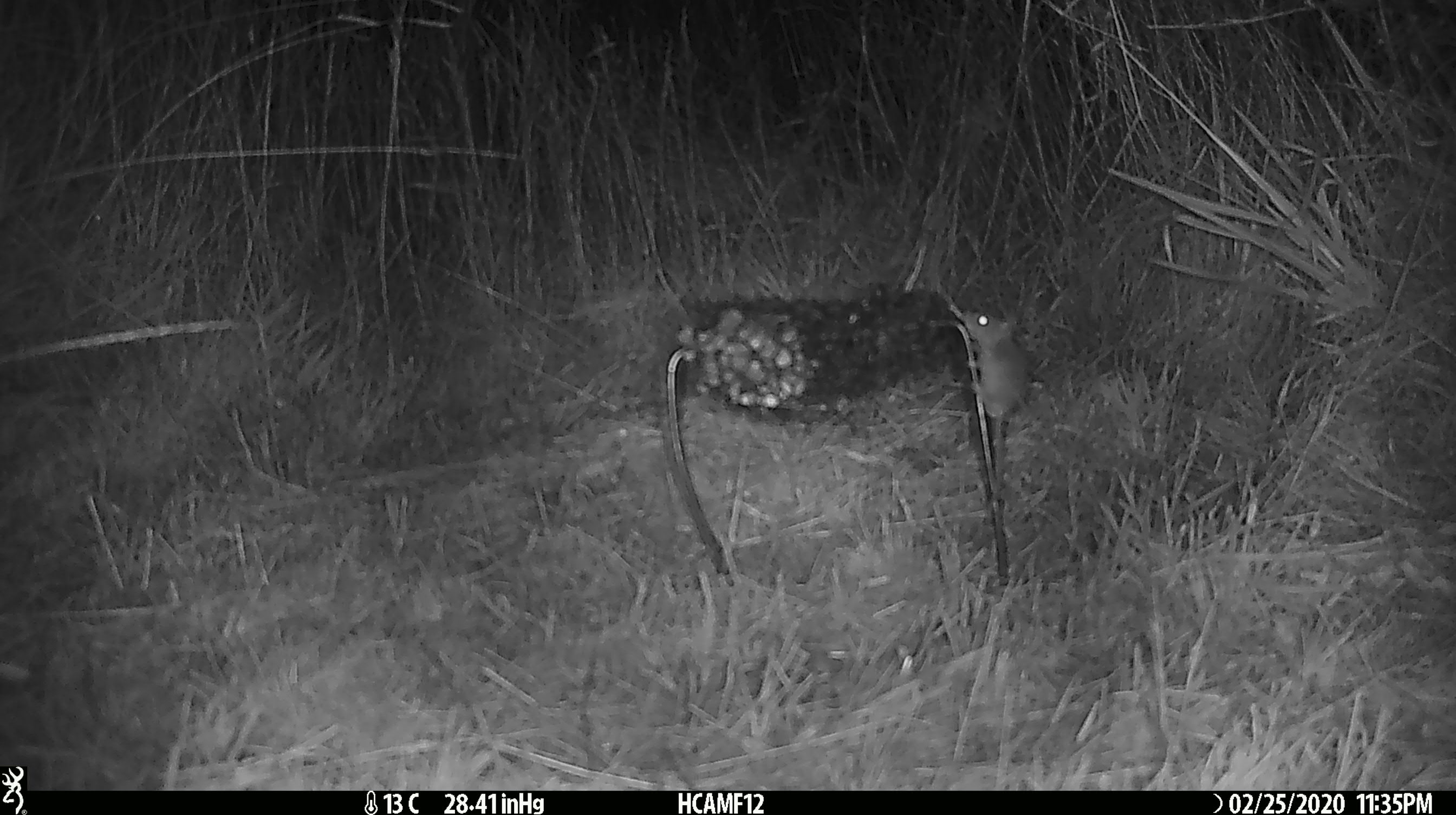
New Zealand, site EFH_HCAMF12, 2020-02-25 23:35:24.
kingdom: Animalia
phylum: Chordata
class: Mammalia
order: Rodentia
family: Muridae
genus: Mus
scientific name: Mus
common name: mouse